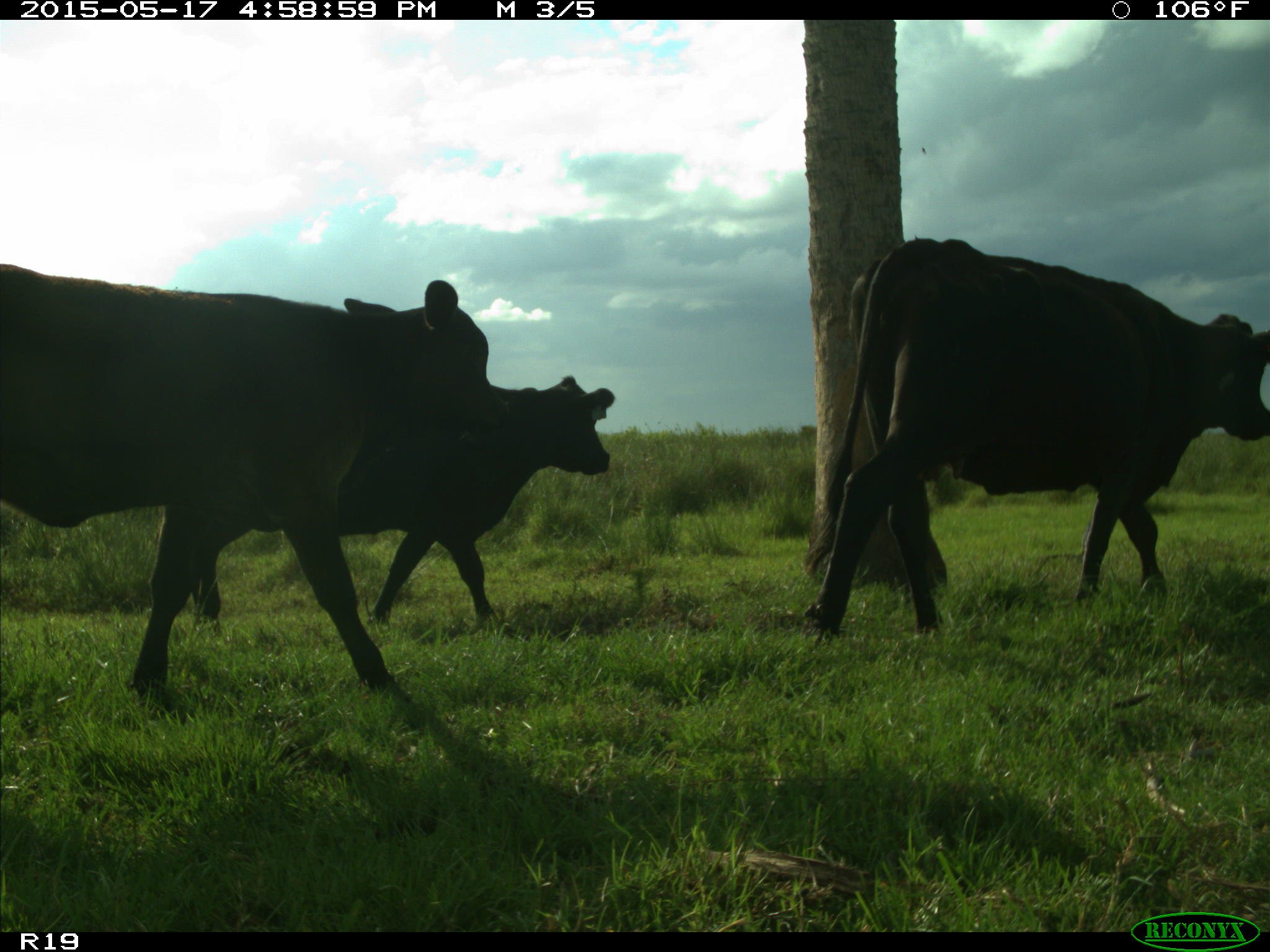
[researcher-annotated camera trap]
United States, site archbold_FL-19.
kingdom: Animalia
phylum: Chordata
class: Mammalia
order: Artiodactyla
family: Bovidae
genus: Bos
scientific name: Bos taurus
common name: domestic cow